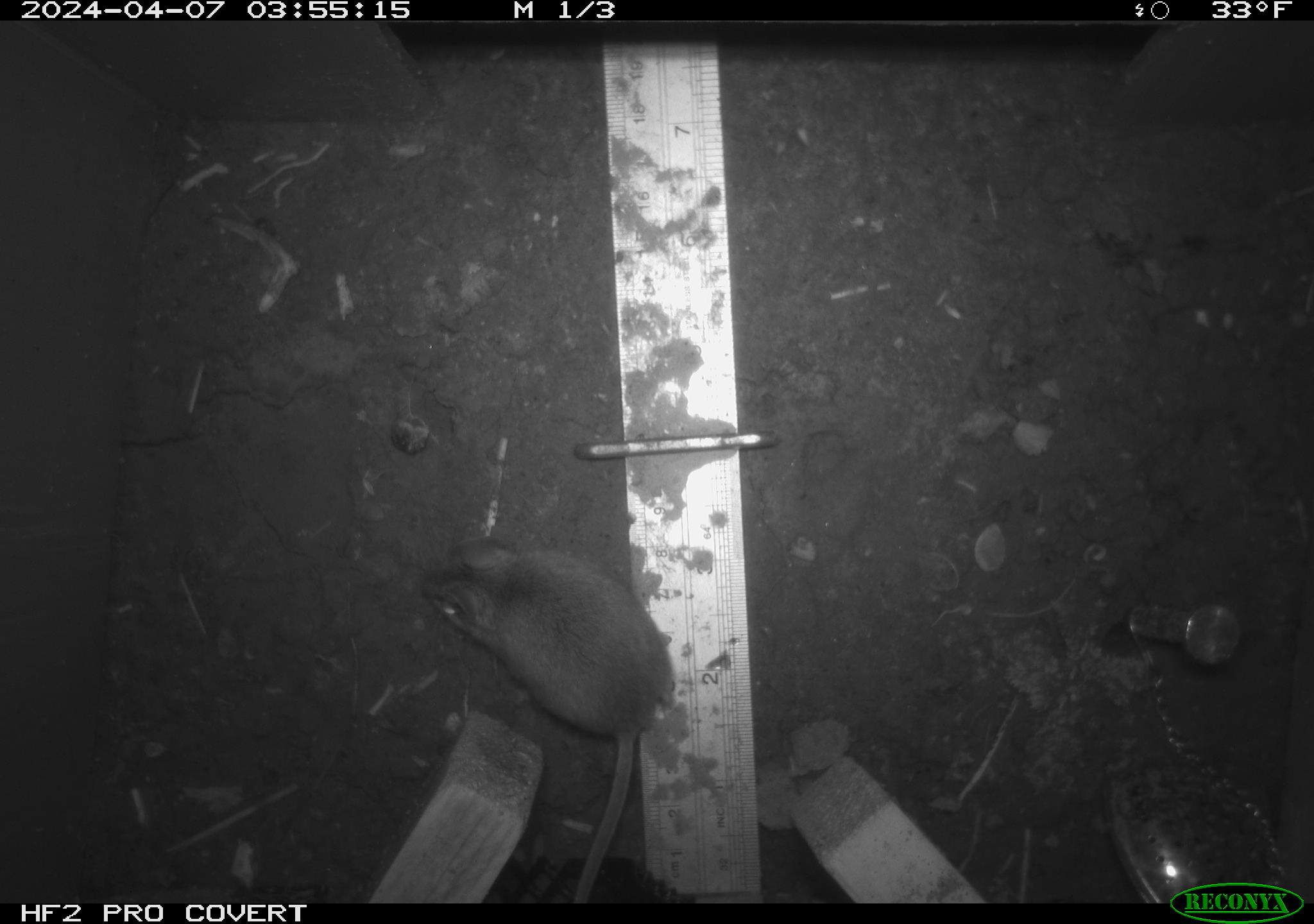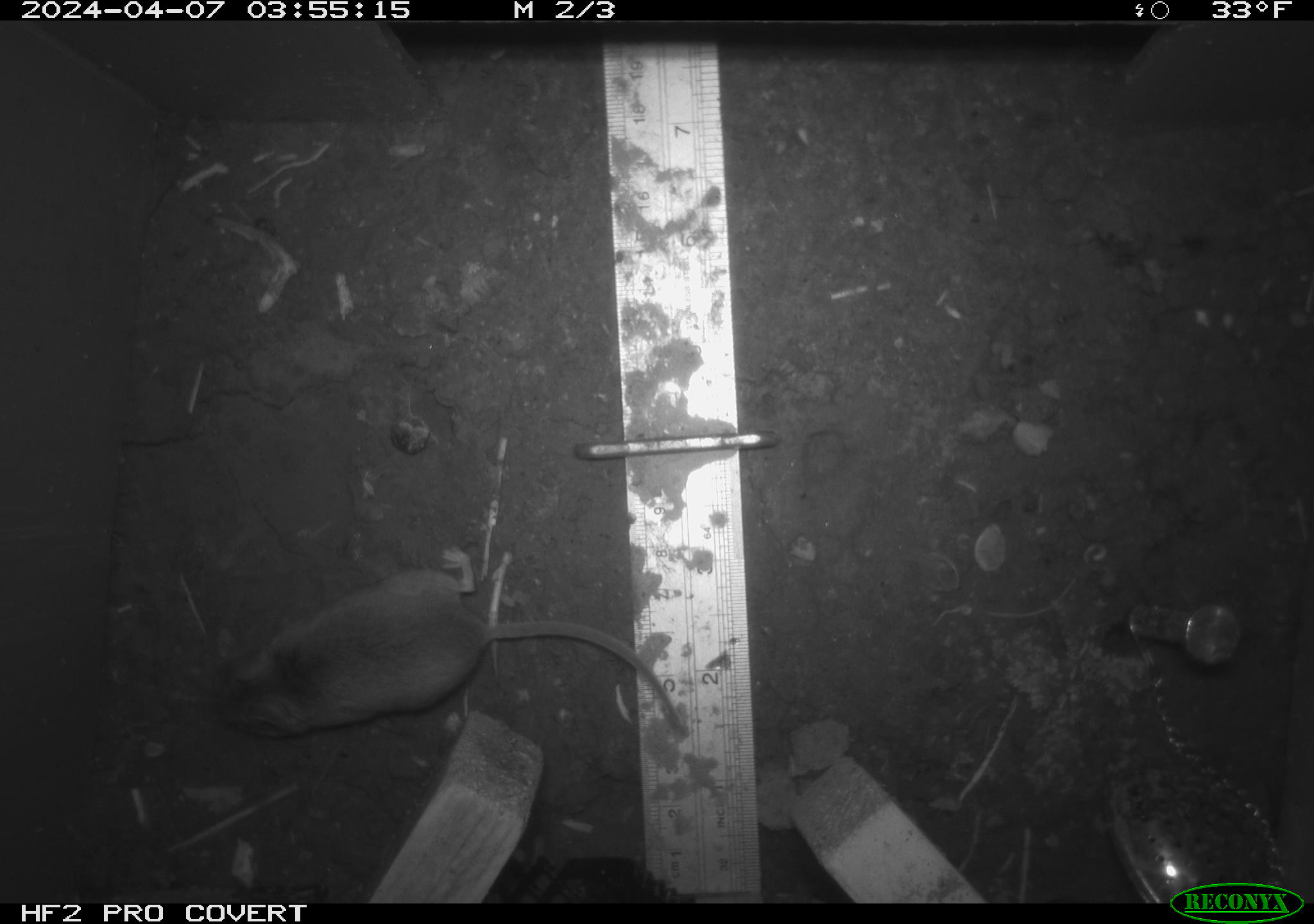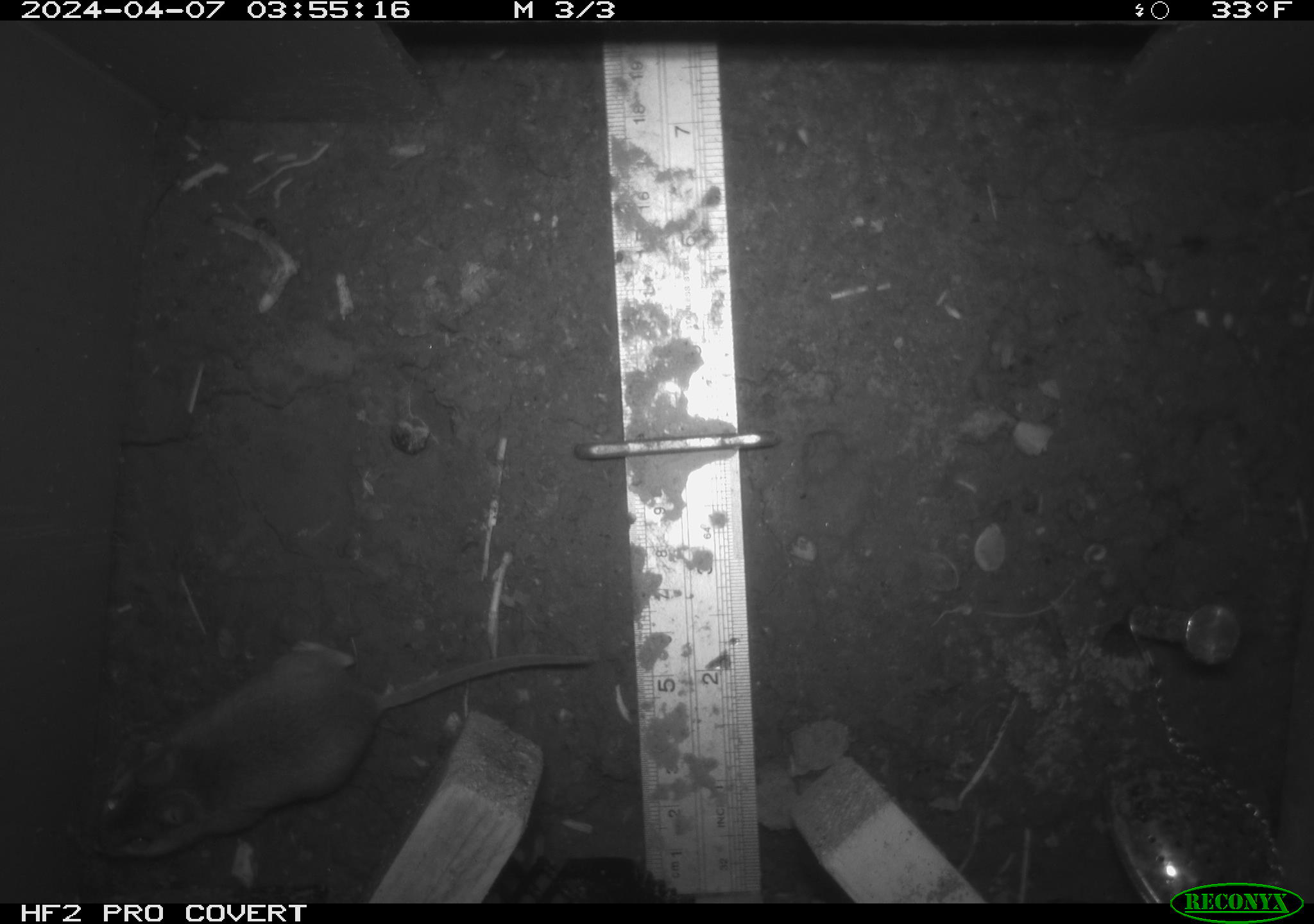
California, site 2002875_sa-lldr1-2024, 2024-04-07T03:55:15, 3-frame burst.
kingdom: Animalia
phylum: Chordata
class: Mammalia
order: Rodentia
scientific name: Rodentia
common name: mouse species